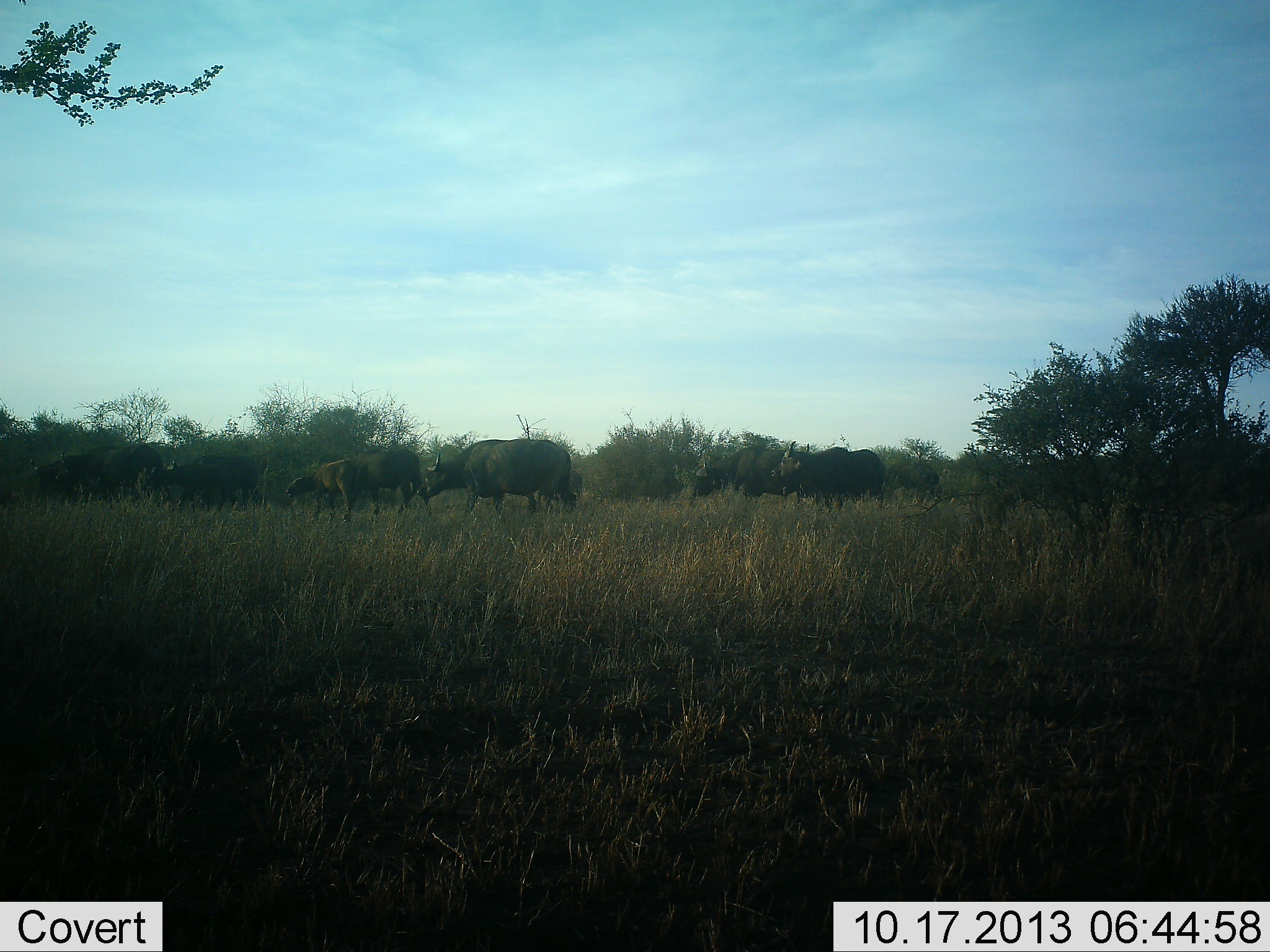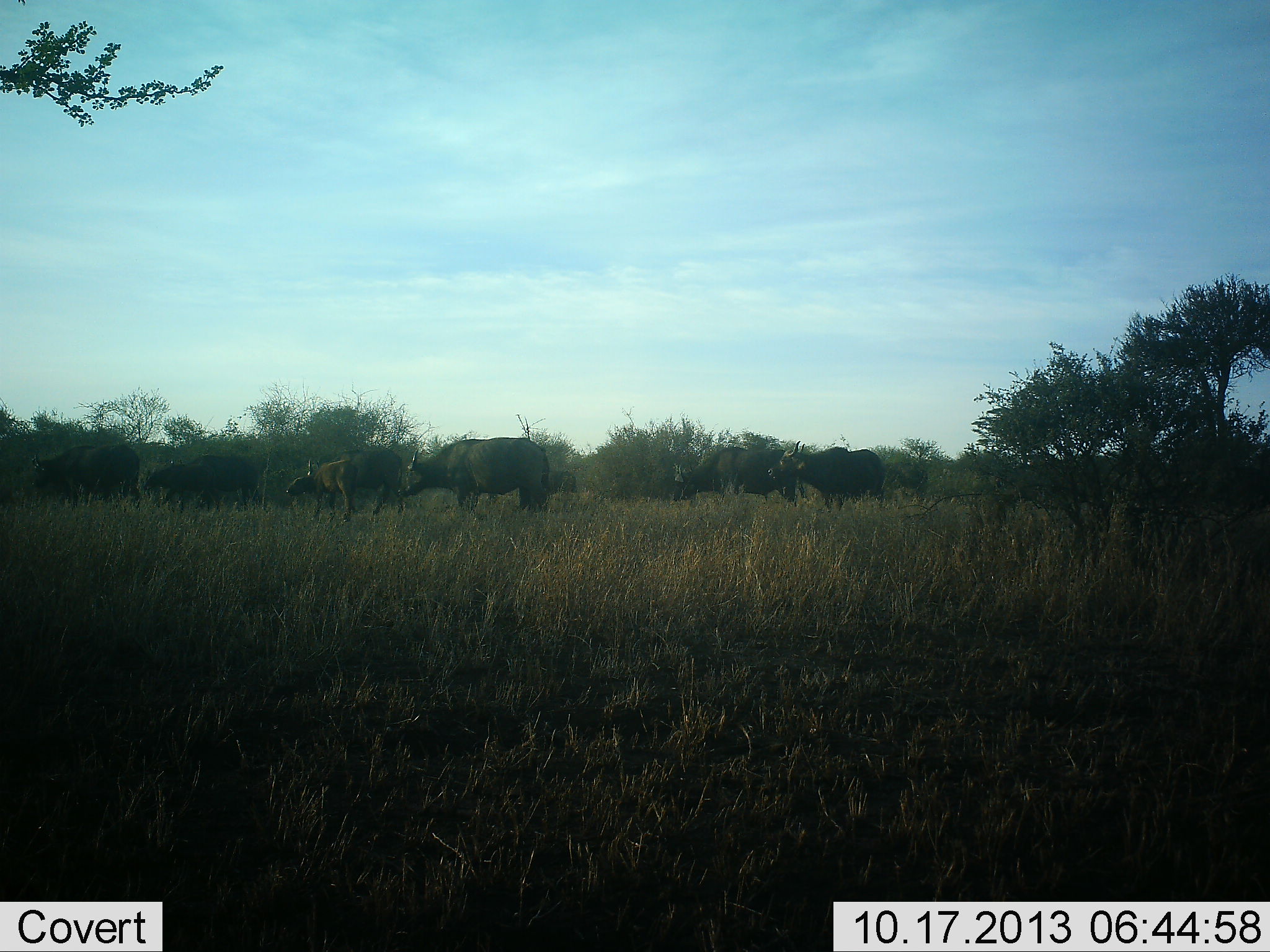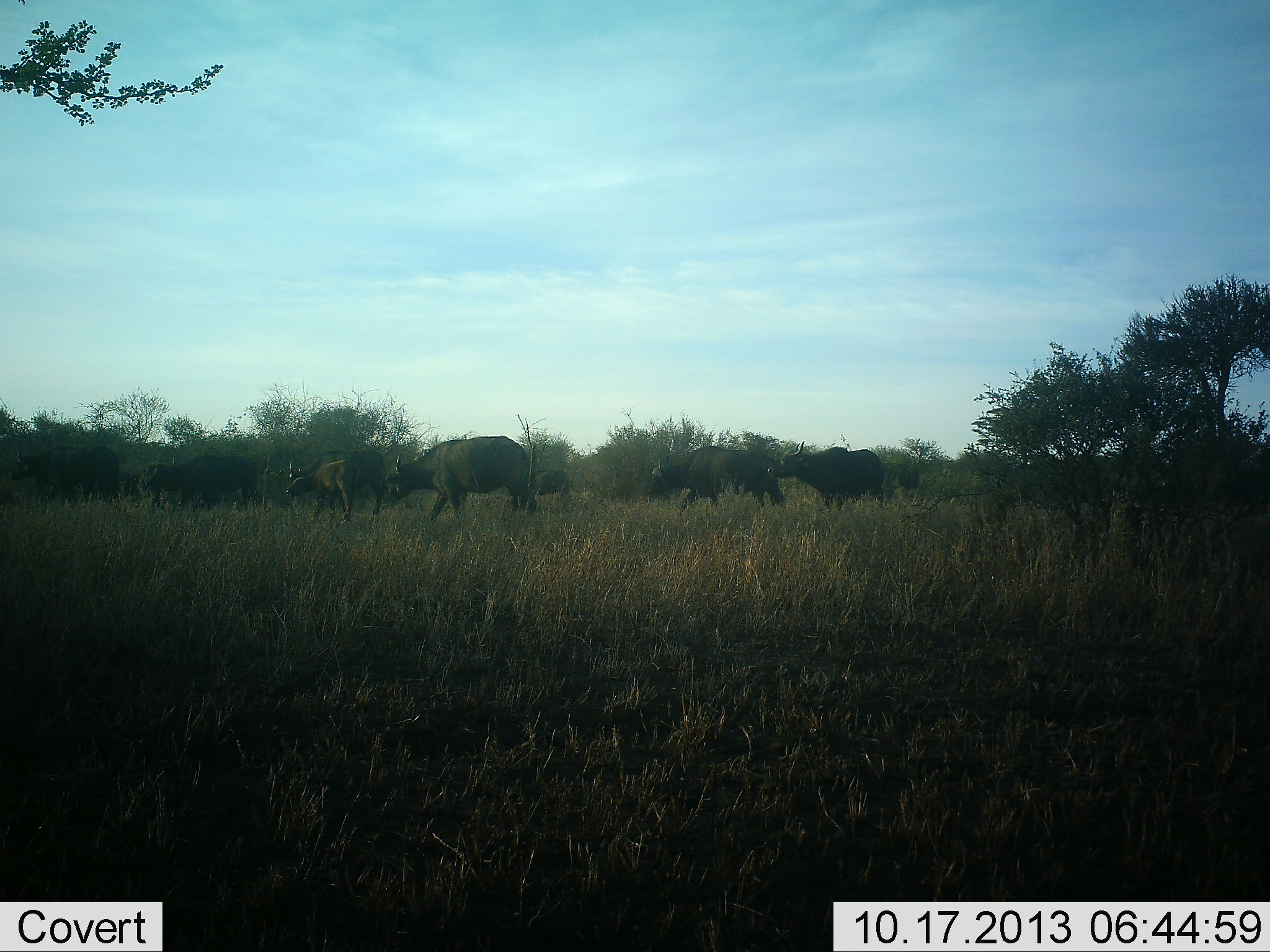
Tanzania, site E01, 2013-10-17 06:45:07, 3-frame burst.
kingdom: Animalia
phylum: Chordata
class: Mammalia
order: Artiodactyla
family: Bovidae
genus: Syncerus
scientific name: Syncerus caffer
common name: cape buffalo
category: buffalo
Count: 8.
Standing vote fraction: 50%.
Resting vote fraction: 10%.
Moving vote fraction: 100%.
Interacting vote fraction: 10%.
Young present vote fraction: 30%.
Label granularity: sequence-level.